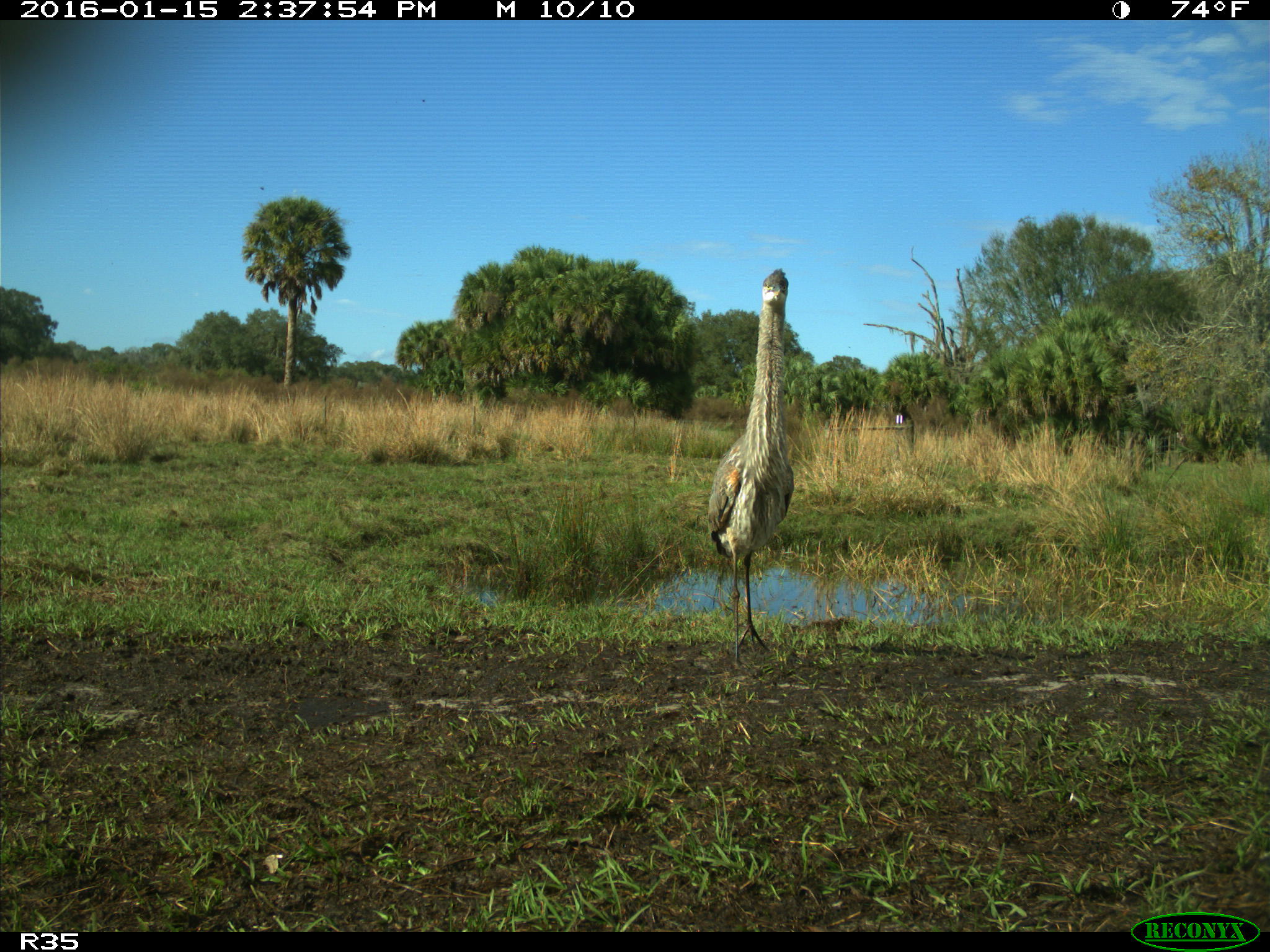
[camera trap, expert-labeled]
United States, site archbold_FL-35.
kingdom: Animalia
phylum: Chordata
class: Aves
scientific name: Aves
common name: birds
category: unidentified bird